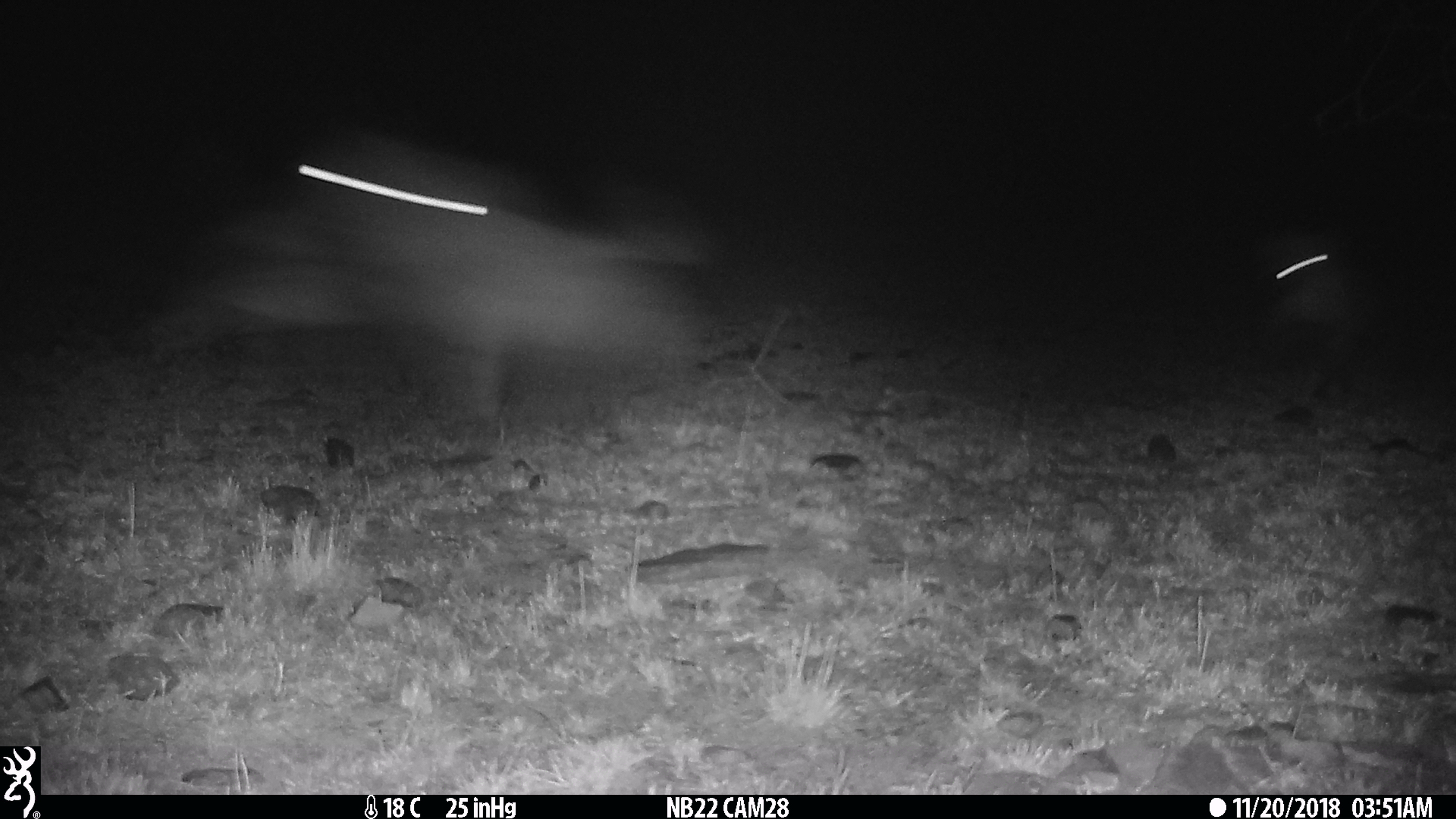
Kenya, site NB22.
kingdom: Animalia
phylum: Chordata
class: Mammalia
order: Carnivora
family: Hyaenidae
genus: Crocuta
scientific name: Crocuta crocuta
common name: spotted hyena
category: hyena spotted